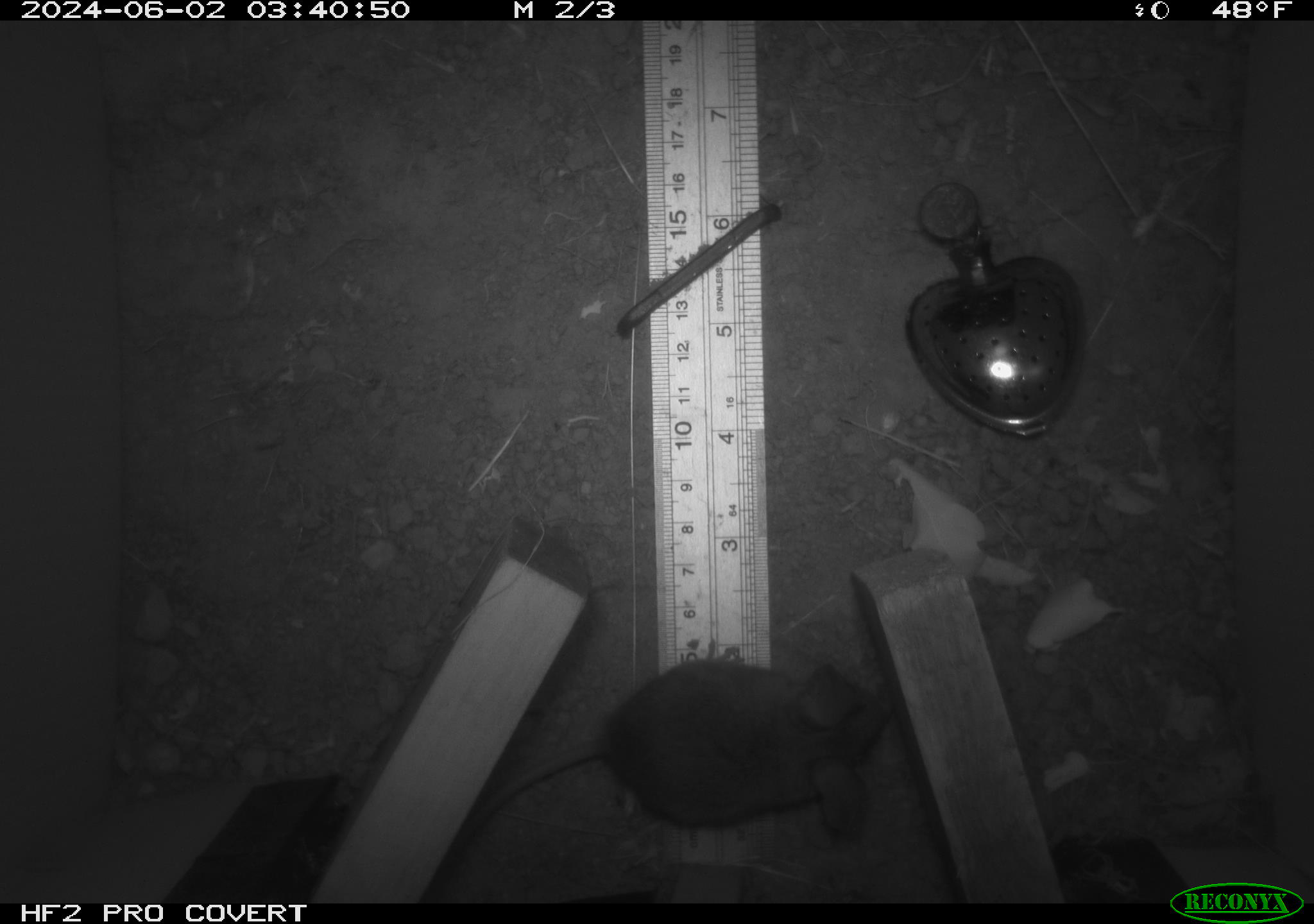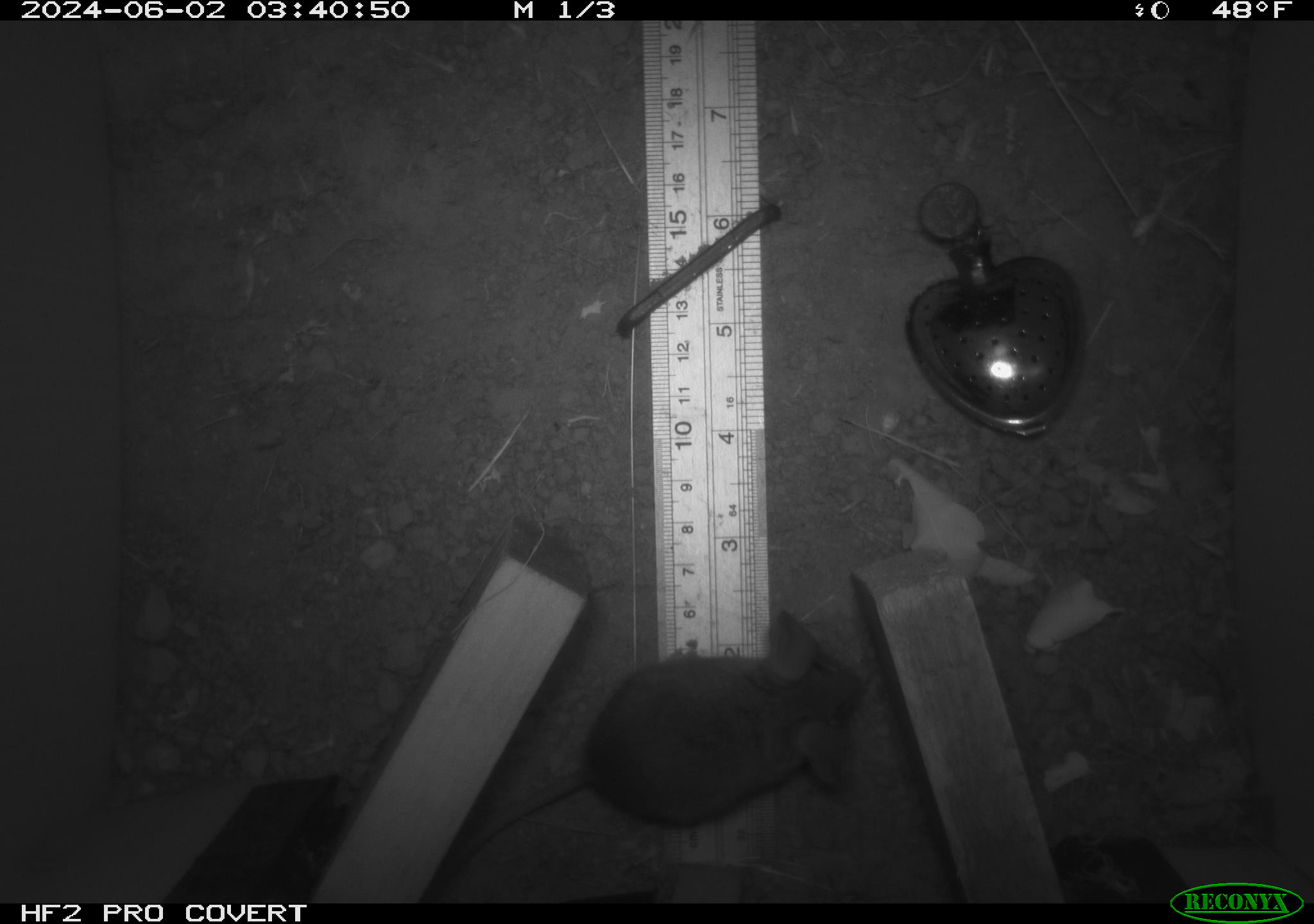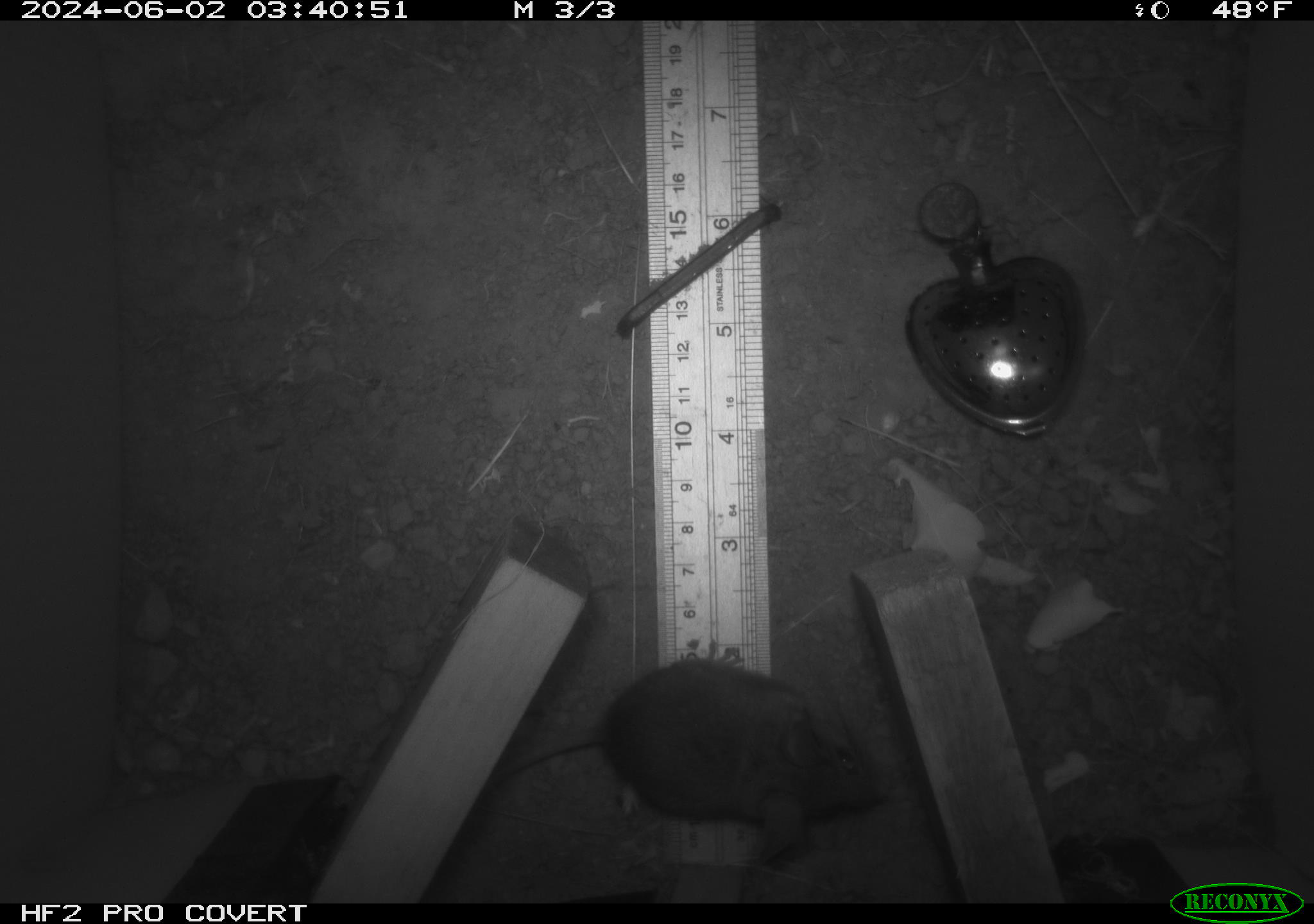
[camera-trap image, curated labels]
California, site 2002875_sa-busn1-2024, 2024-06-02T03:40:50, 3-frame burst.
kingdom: Animalia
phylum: Chordata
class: Mammalia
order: Rodentia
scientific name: Rodentia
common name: rodent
Rodent (Rodentia).